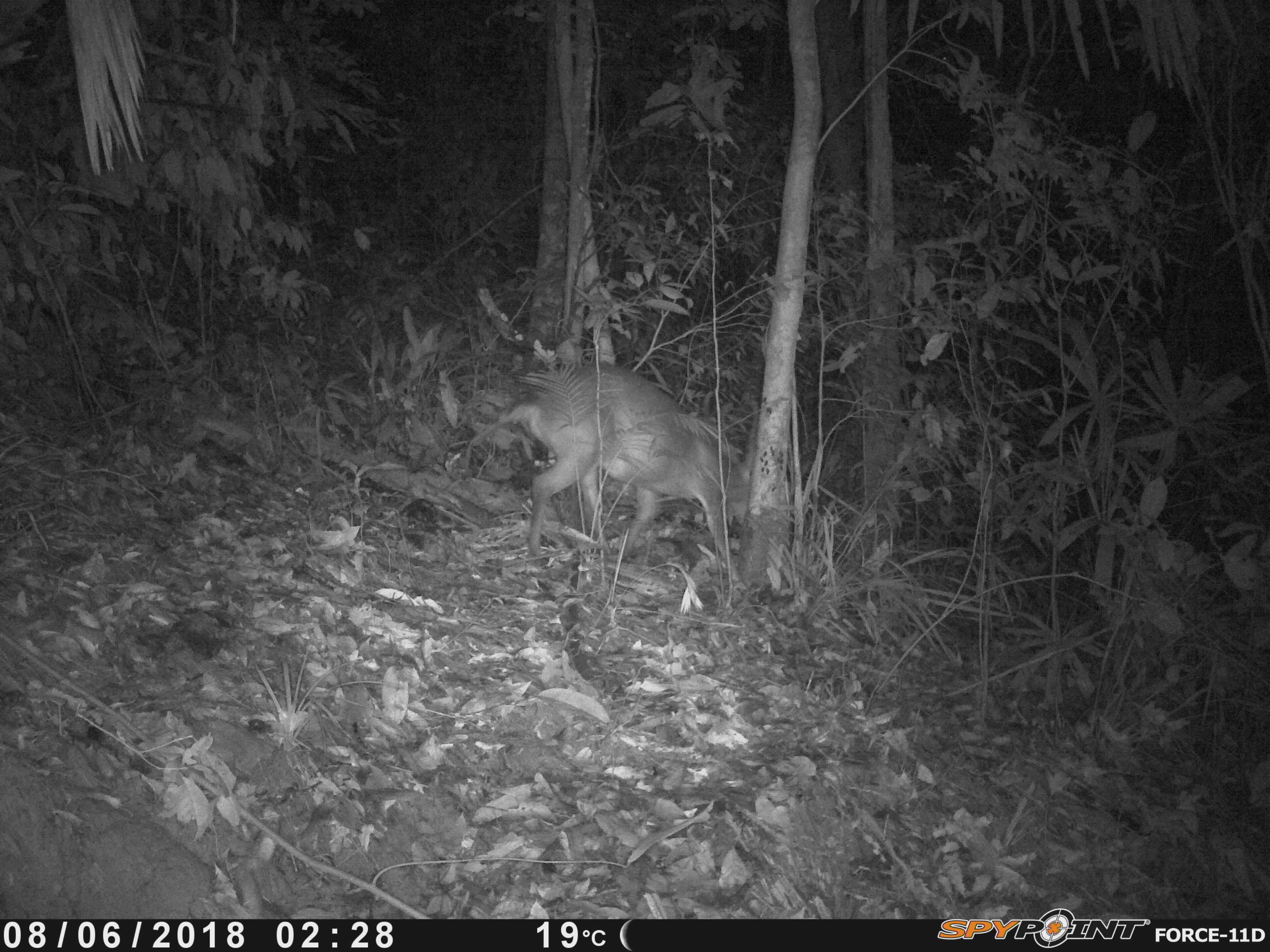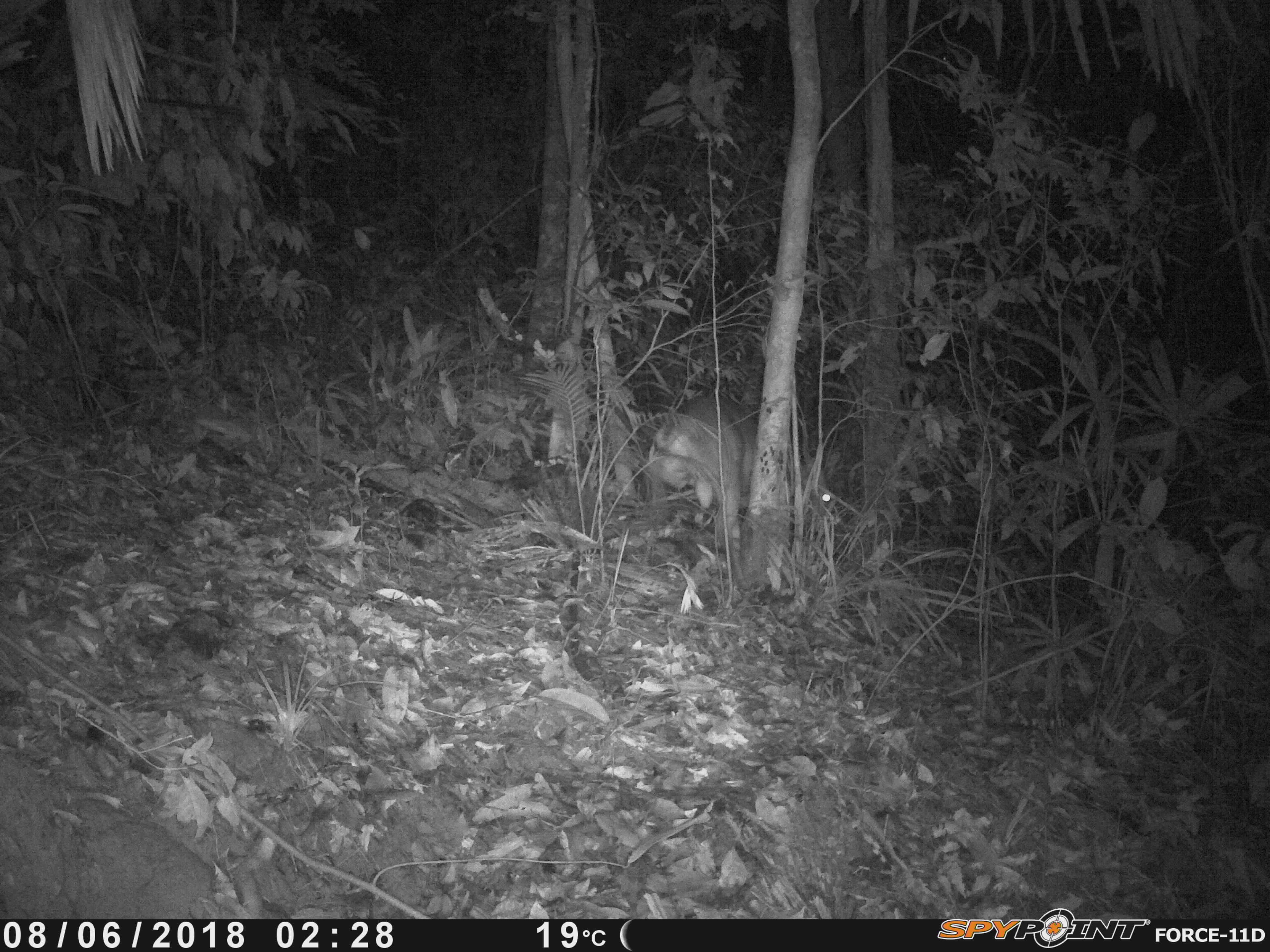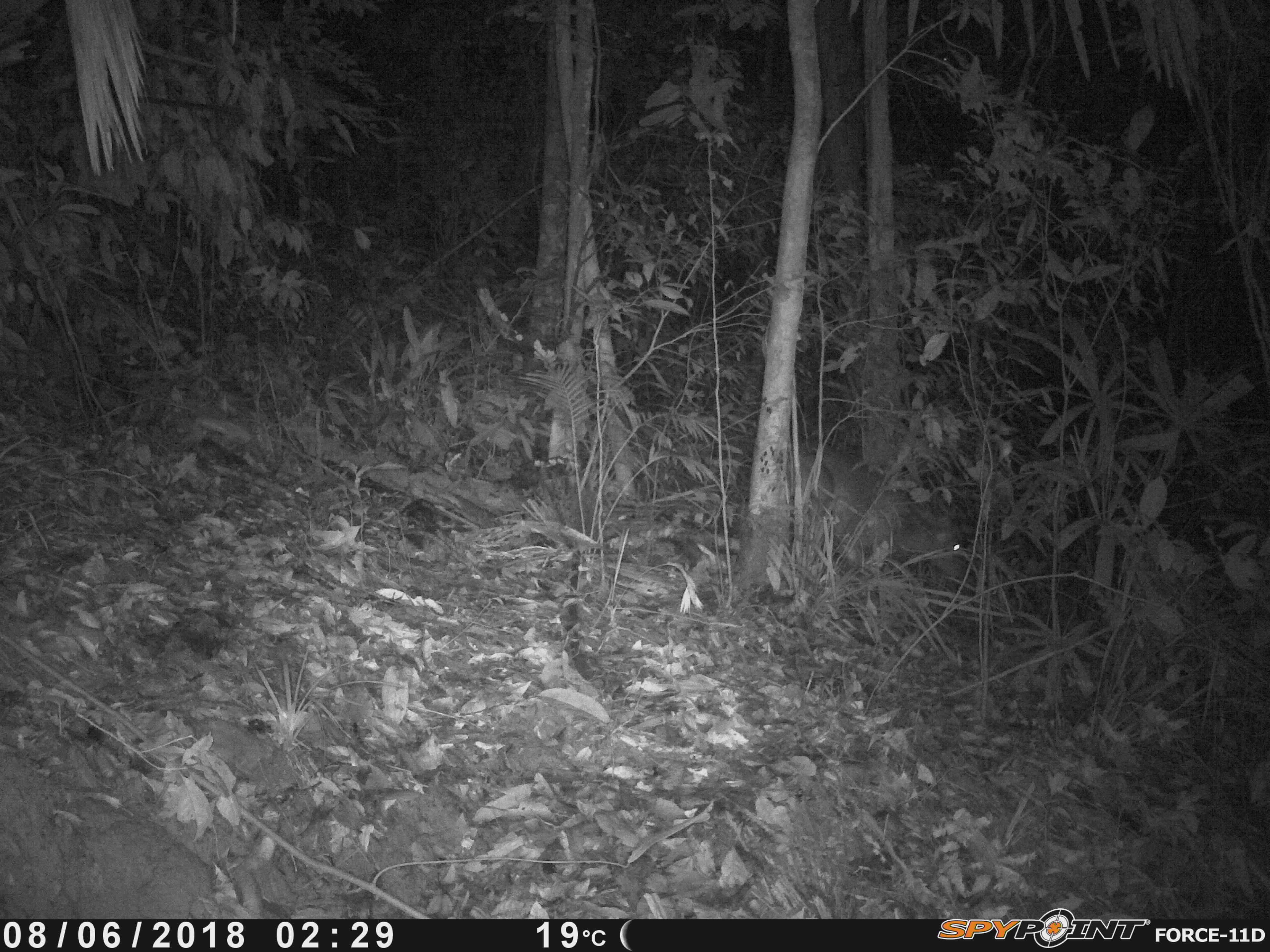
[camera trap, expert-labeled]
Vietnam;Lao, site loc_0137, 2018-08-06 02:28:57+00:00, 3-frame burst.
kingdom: Animalia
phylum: Chordata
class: Mammalia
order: Artiodactyla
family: Cervidae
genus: Muntiacus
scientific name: Muntiacus vuquangensis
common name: large-antlered muntjac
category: large antlered muntjac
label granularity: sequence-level